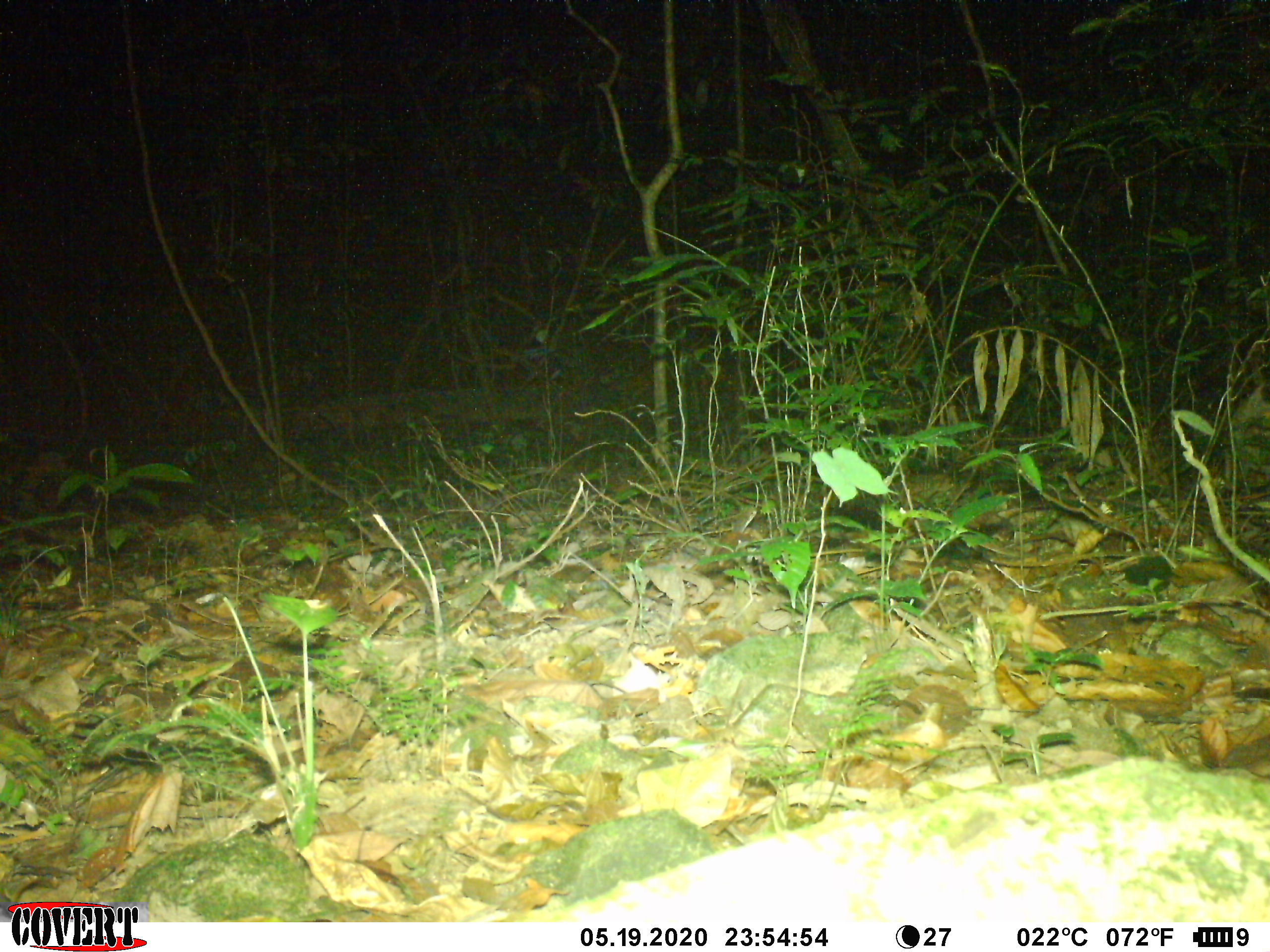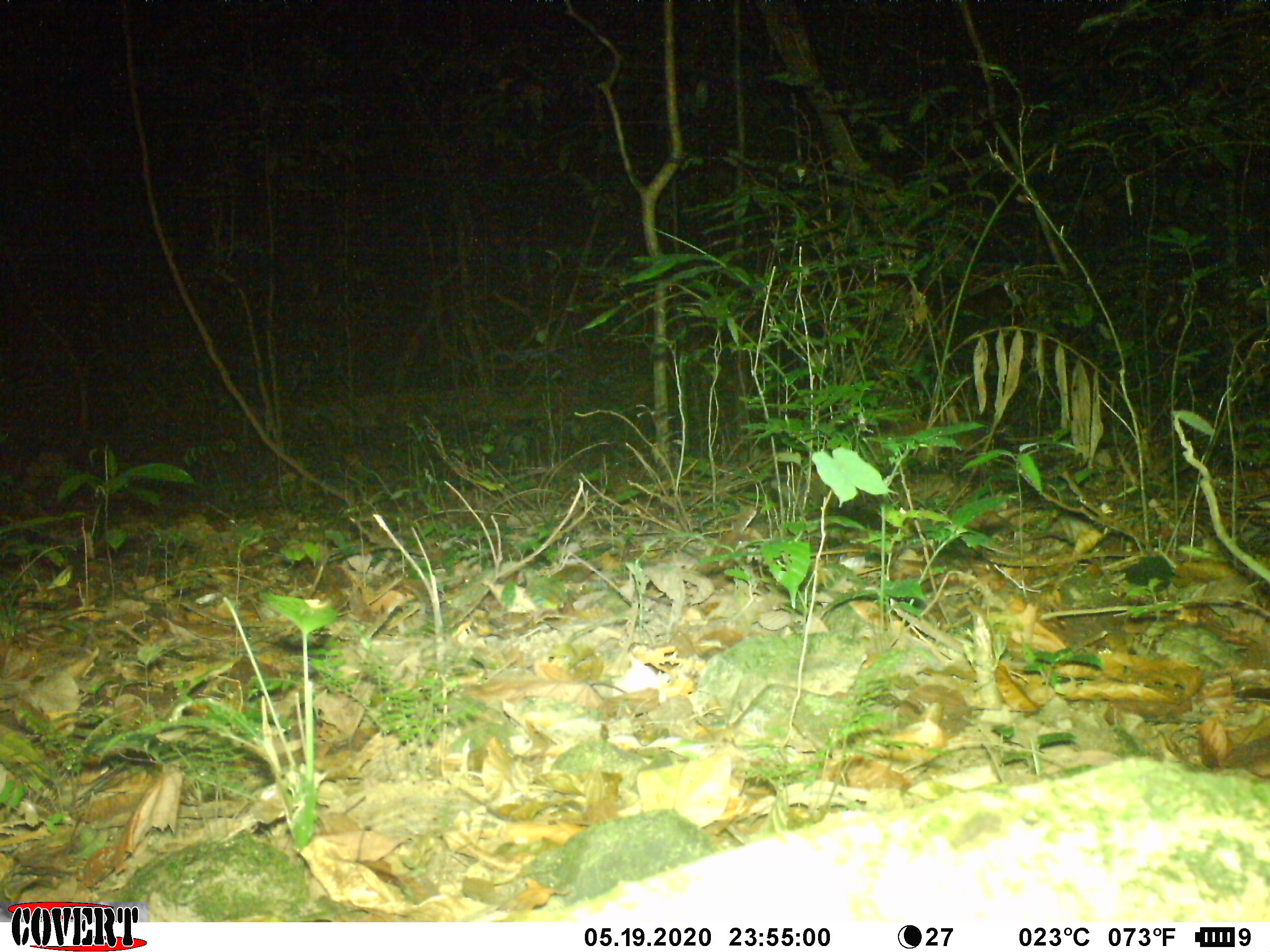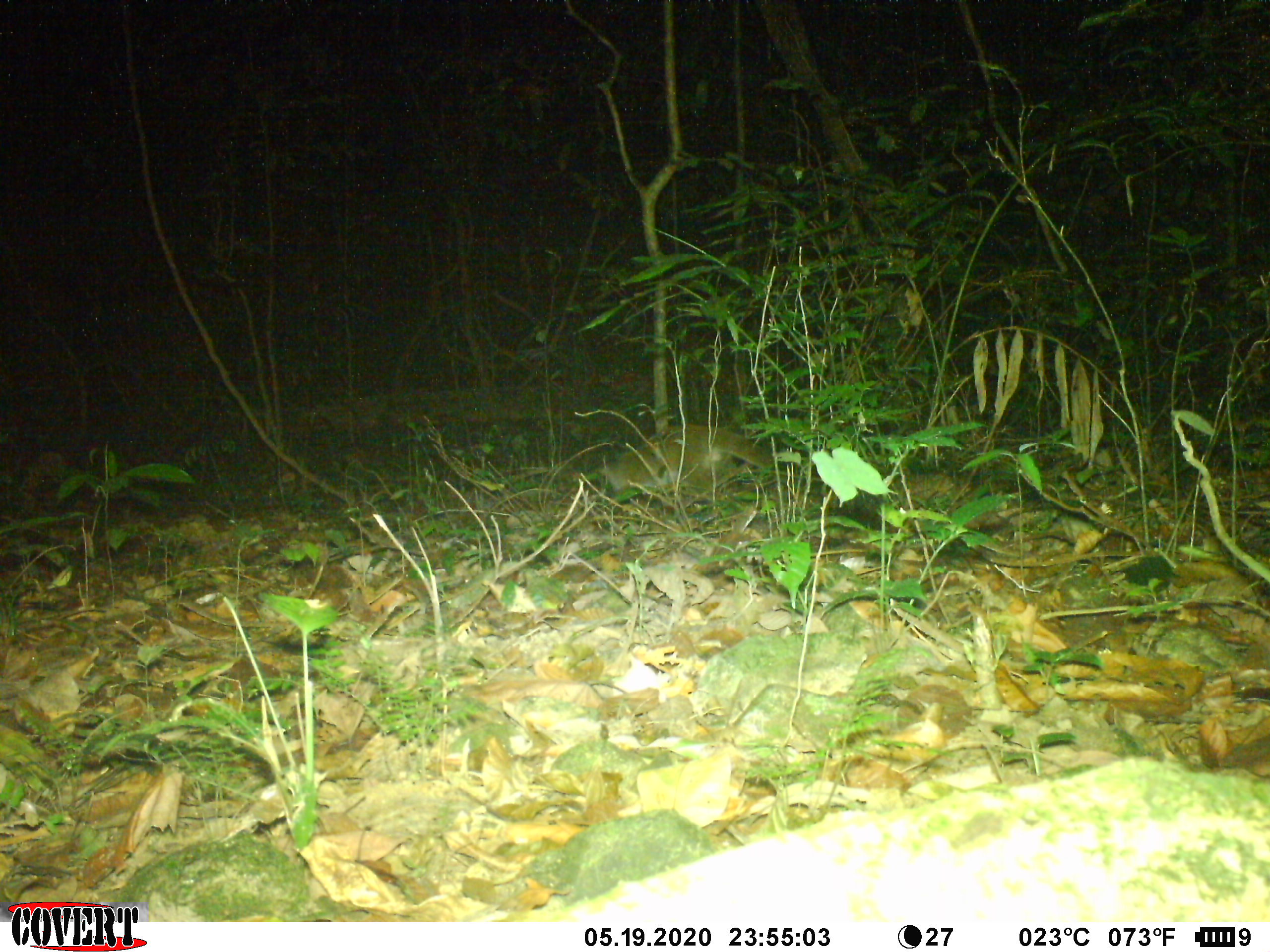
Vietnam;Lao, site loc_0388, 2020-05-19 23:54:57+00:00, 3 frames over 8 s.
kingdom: Animalia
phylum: Chordata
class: Mammalia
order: Carnivora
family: Viverridae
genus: Paguma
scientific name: Paguma larvata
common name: masked palm civet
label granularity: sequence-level